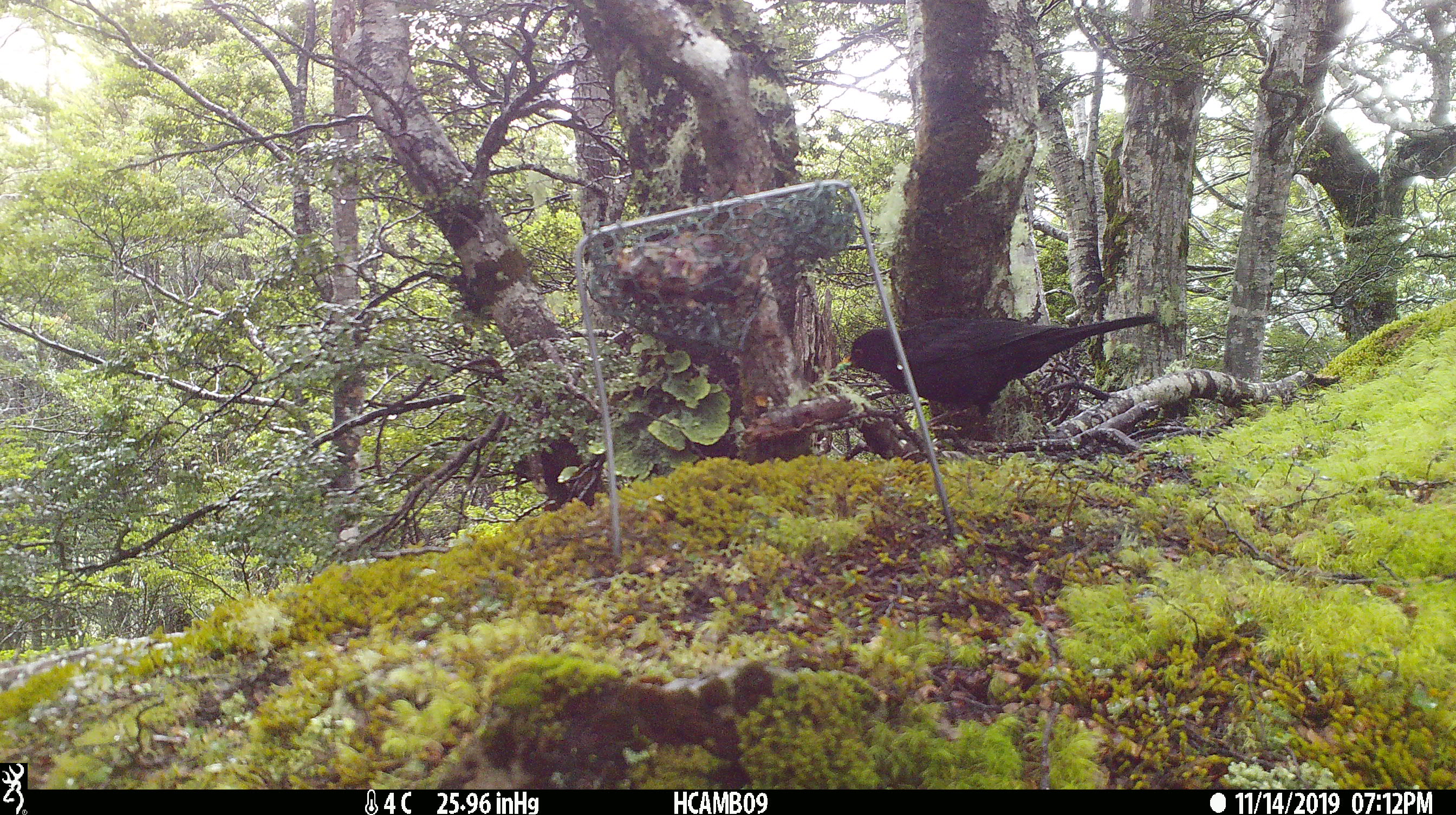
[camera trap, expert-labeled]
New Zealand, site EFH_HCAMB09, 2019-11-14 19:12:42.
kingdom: Animalia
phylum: Chordata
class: Aves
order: Passeriformes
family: Turdidae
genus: Turdus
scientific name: Turdus merula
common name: eurasian blackbird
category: blackbird